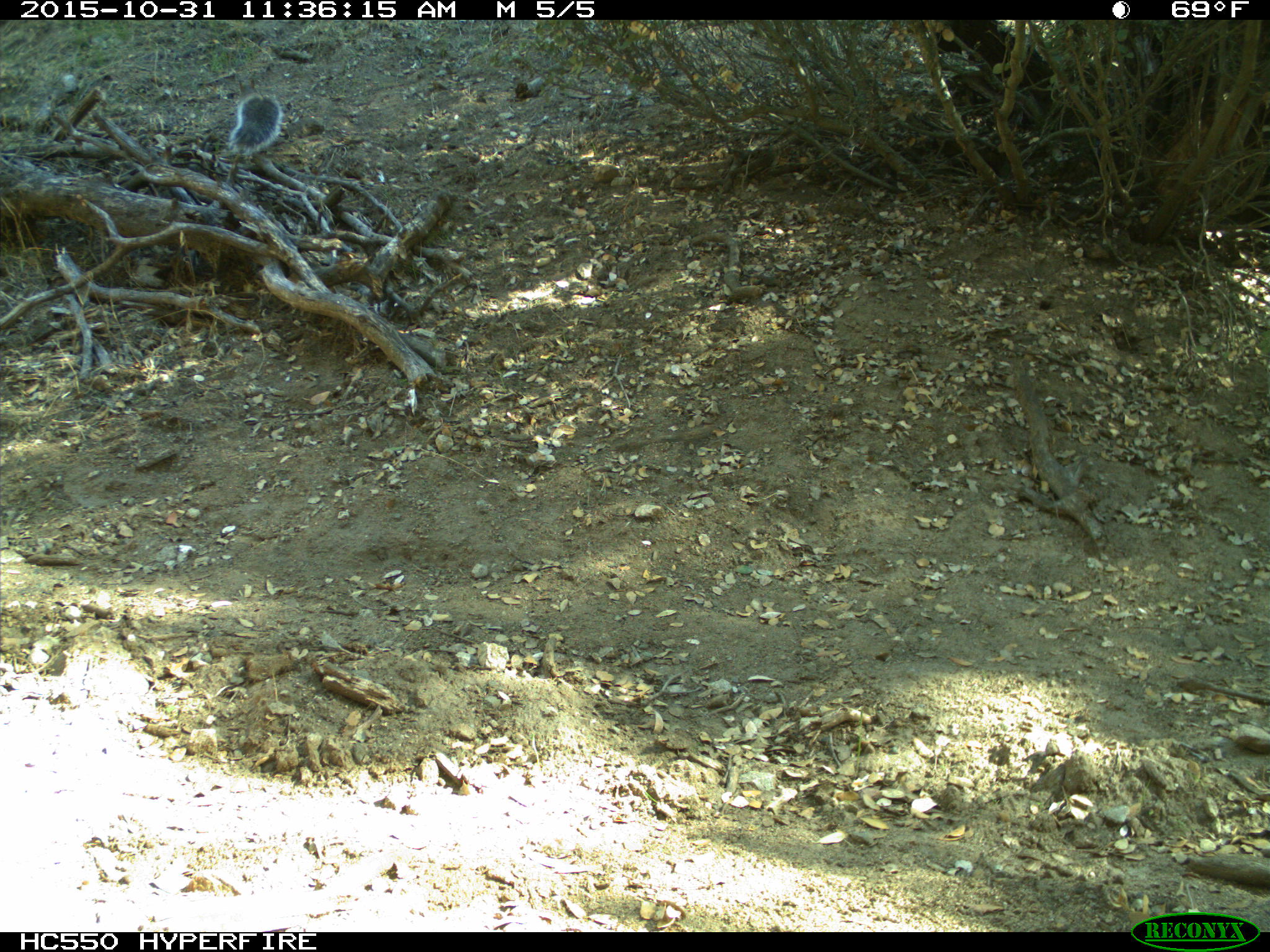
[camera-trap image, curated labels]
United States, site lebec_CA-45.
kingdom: Animalia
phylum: Chordata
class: Mammalia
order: Rodentia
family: Sciuridae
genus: Sciurus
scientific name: Sciurus carolinensis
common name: eastern gray squirrel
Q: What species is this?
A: Sciurus carolinensis (eastern gray squirrel).